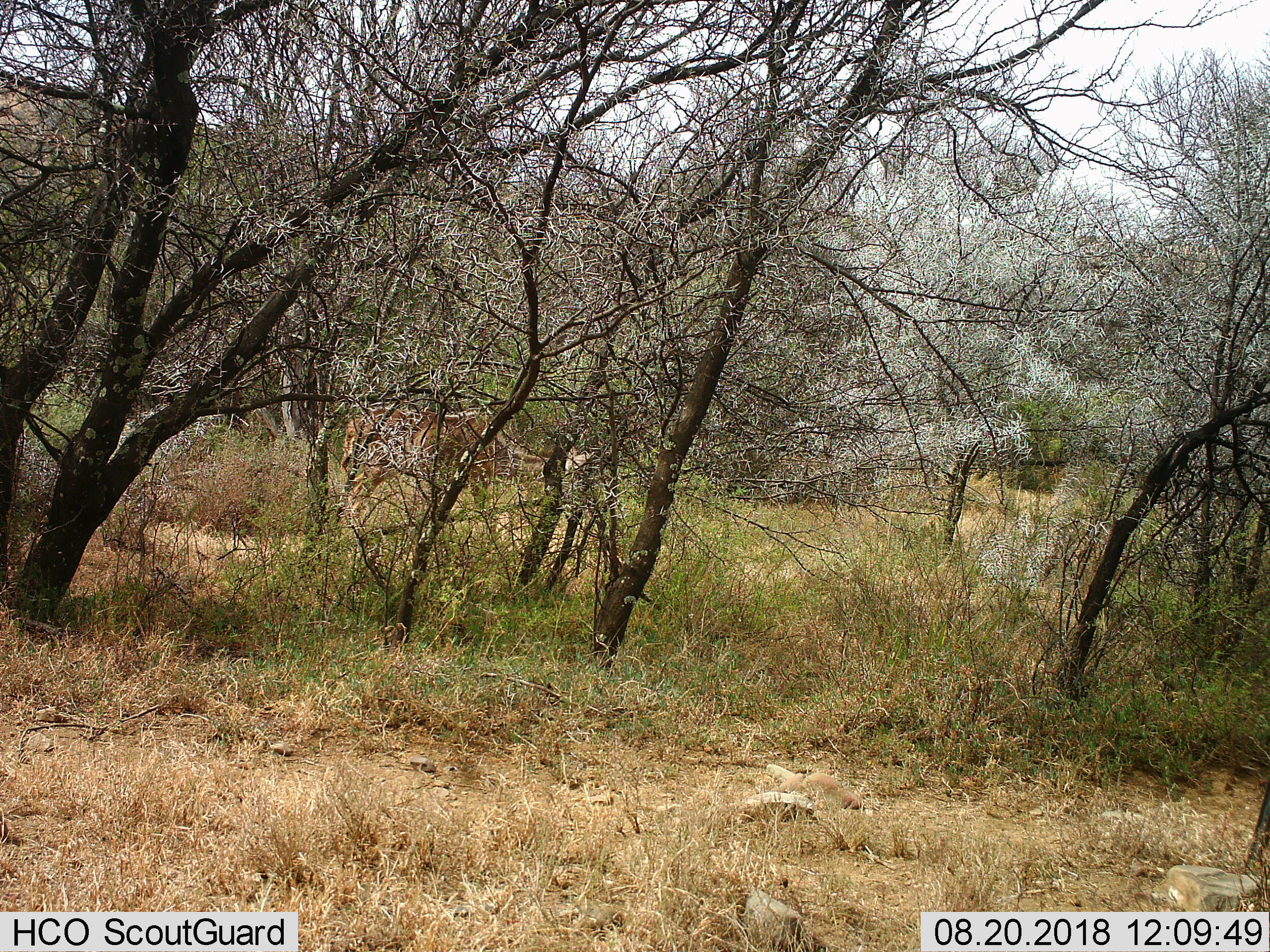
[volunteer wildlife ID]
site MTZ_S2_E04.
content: unidentified animal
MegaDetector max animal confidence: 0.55